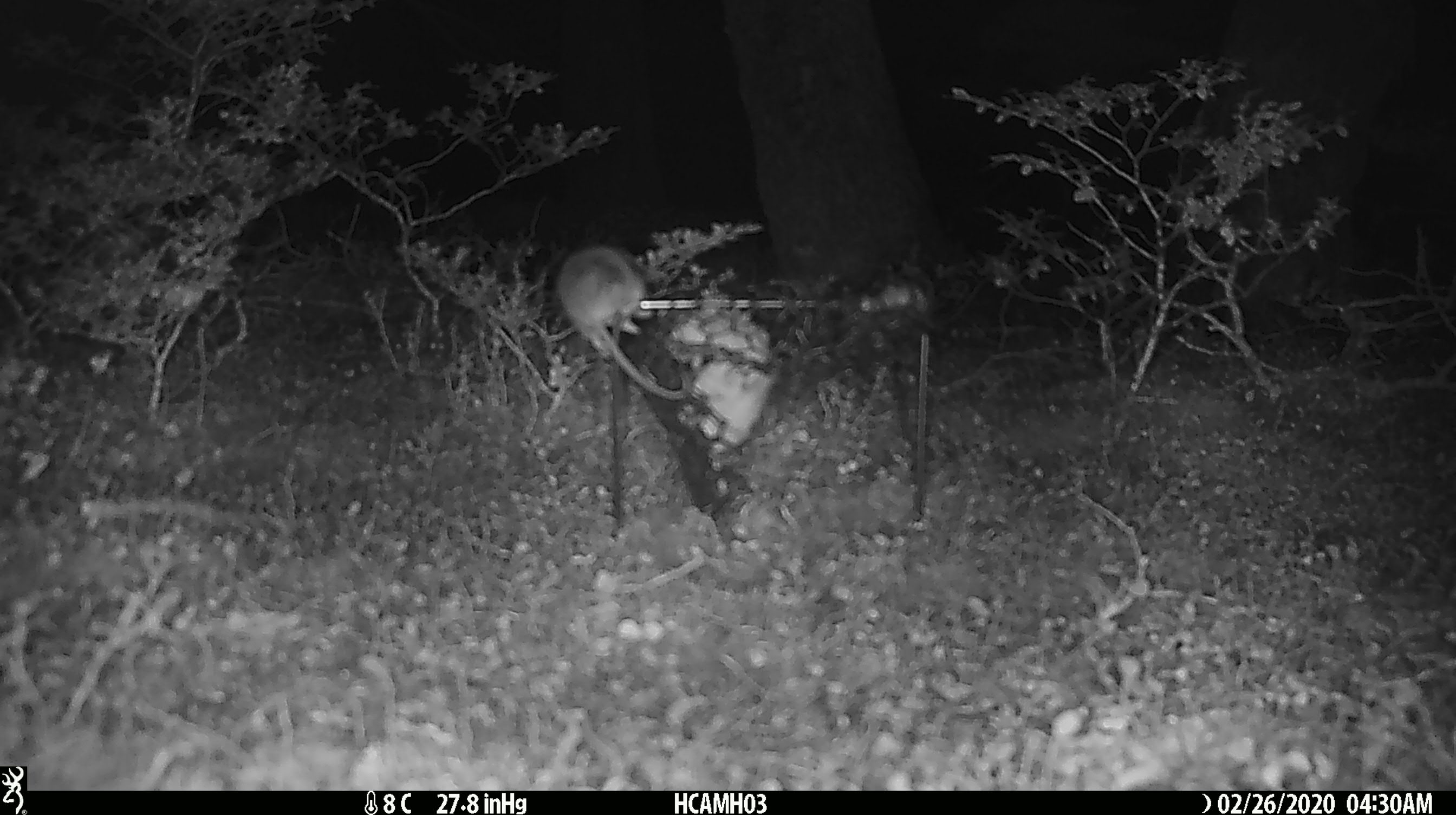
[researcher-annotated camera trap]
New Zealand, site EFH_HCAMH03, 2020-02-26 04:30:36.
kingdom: Animalia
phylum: Chordata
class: Mammalia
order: Rodentia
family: Muridae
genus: Mus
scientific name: Mus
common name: mouse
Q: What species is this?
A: Mouse (Mus).